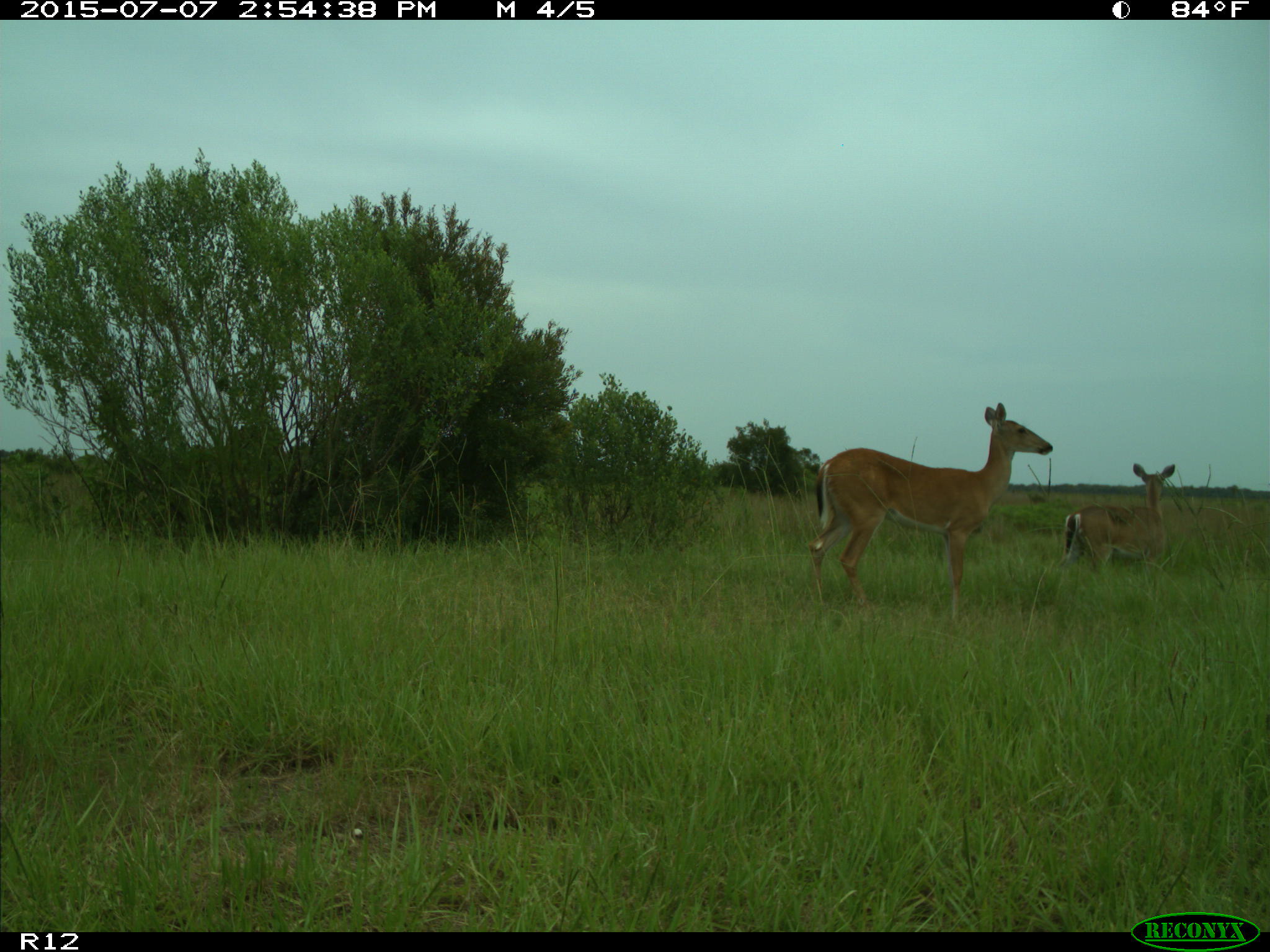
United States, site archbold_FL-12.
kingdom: Animalia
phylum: Chordata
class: Mammalia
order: Artiodactyla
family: Cervidae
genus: Odocoileus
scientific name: Odocoileus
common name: deer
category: unidentified deer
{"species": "unidentified deer (deer) (Odocoileus)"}